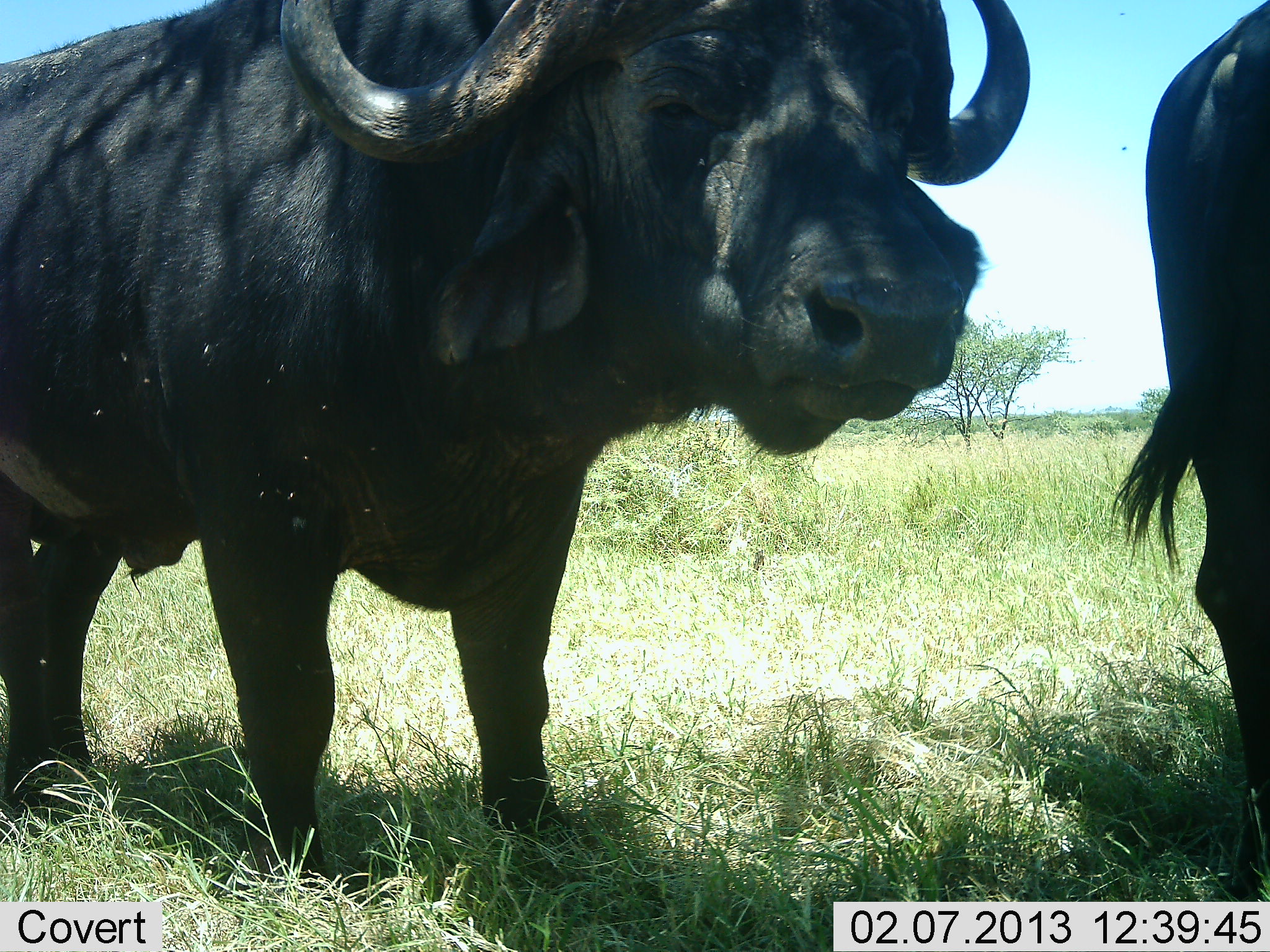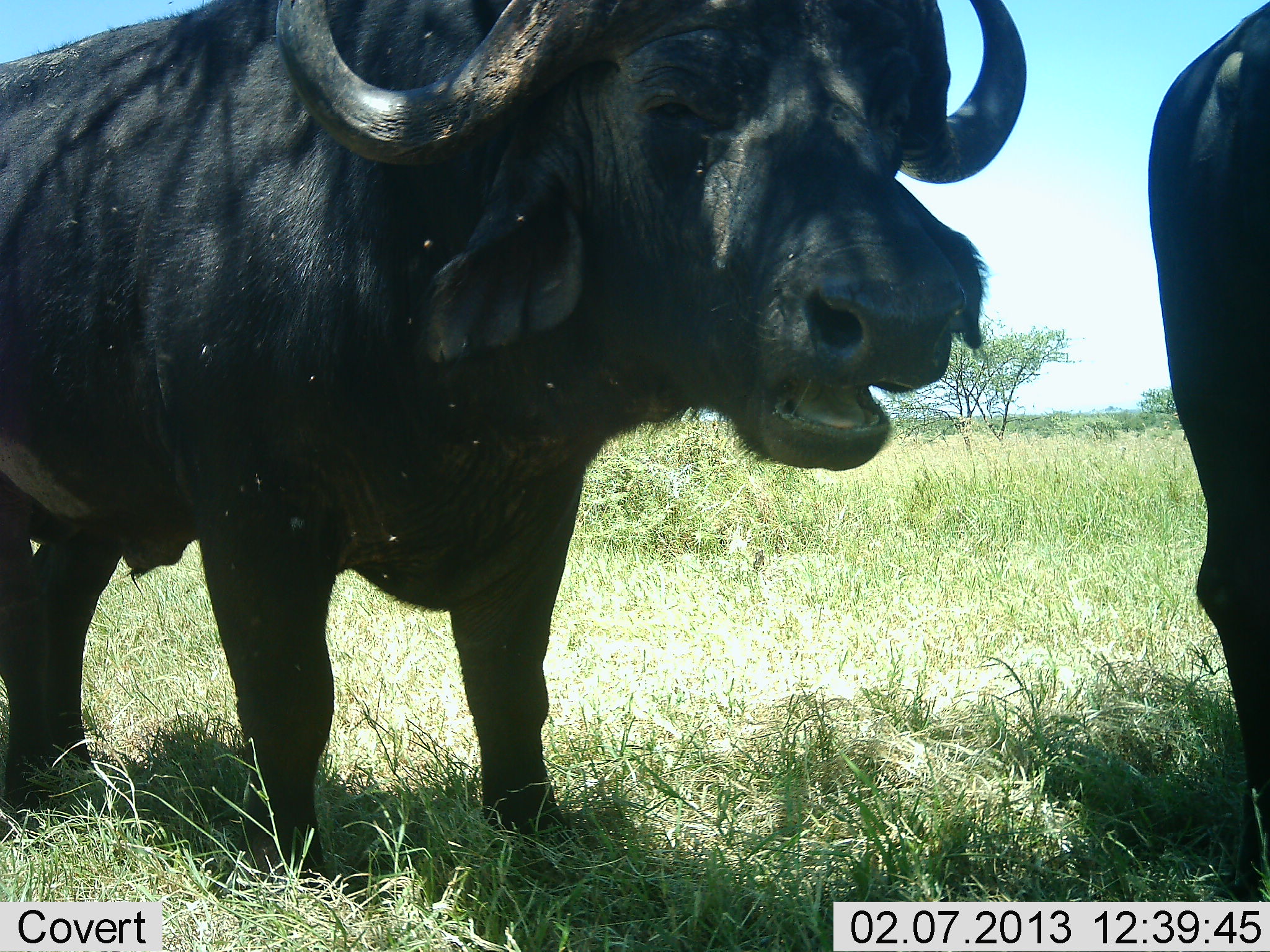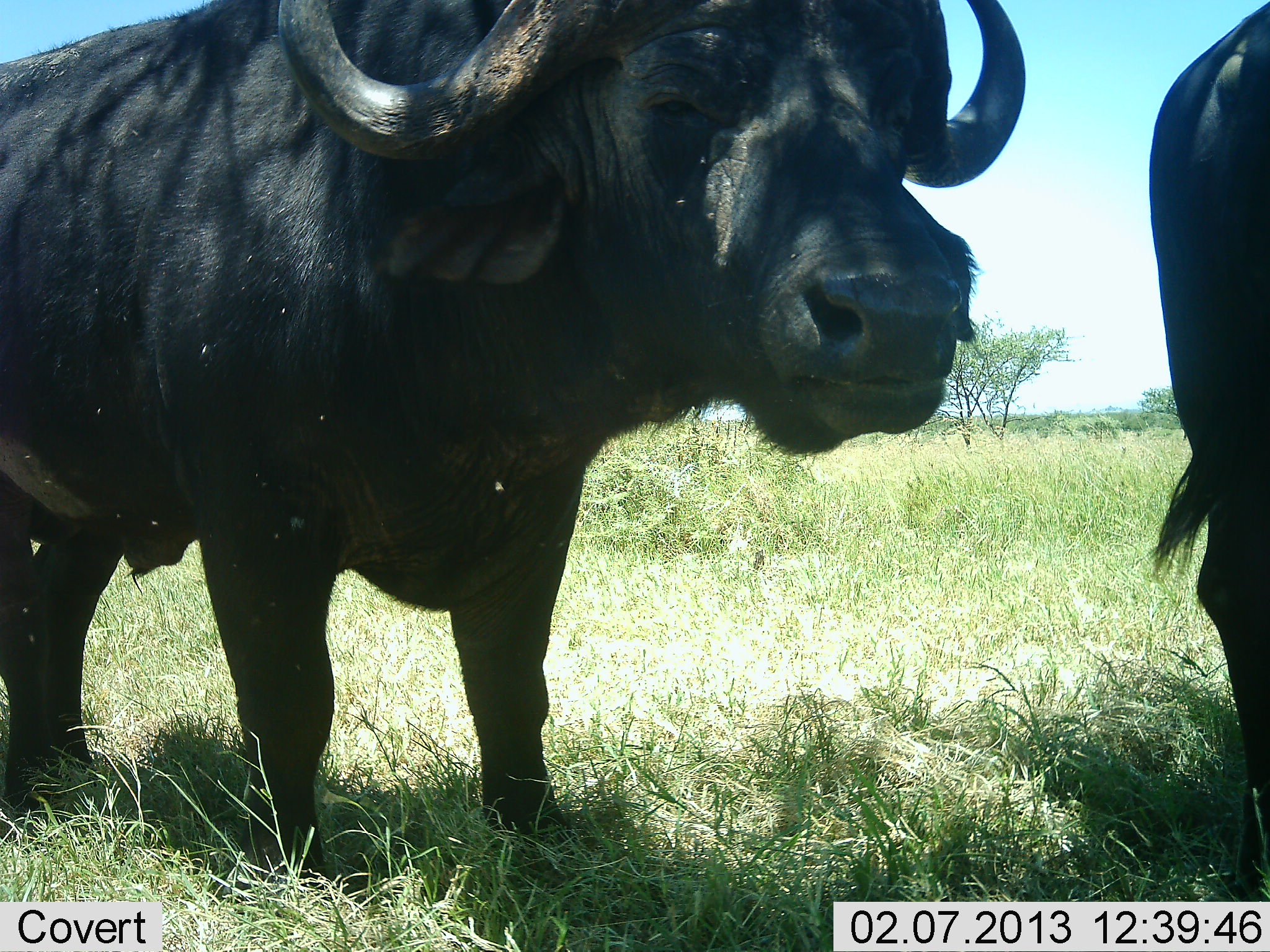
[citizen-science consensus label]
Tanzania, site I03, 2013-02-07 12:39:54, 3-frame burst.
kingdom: Animalia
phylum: Chordata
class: Mammalia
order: Artiodactyla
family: Bovidae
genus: Syncerus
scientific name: Syncerus caffer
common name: cape buffalo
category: buffalo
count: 2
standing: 80%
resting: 7%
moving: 0%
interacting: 0%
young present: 0%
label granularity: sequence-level